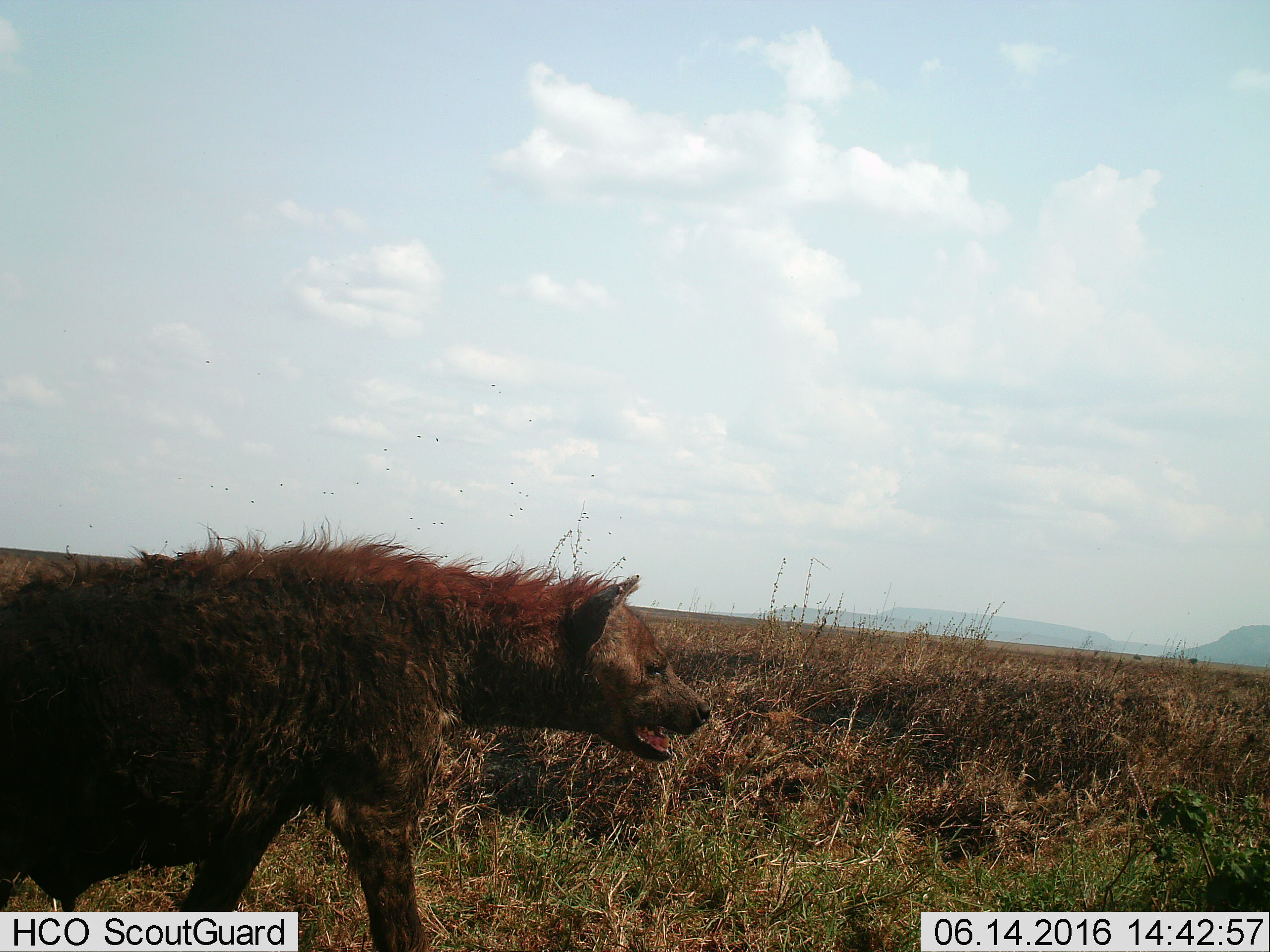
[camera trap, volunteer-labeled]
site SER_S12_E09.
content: unidentified animal